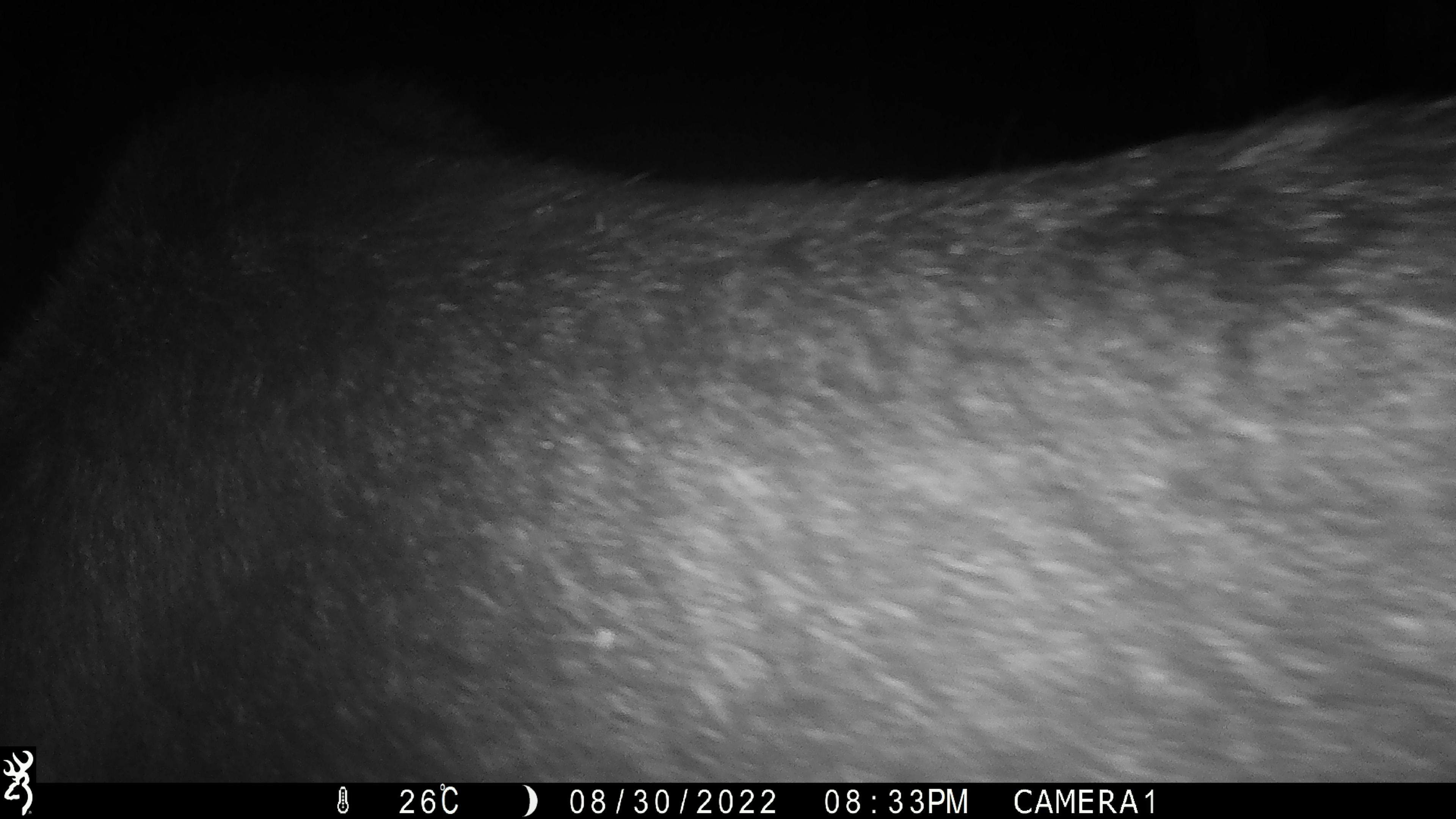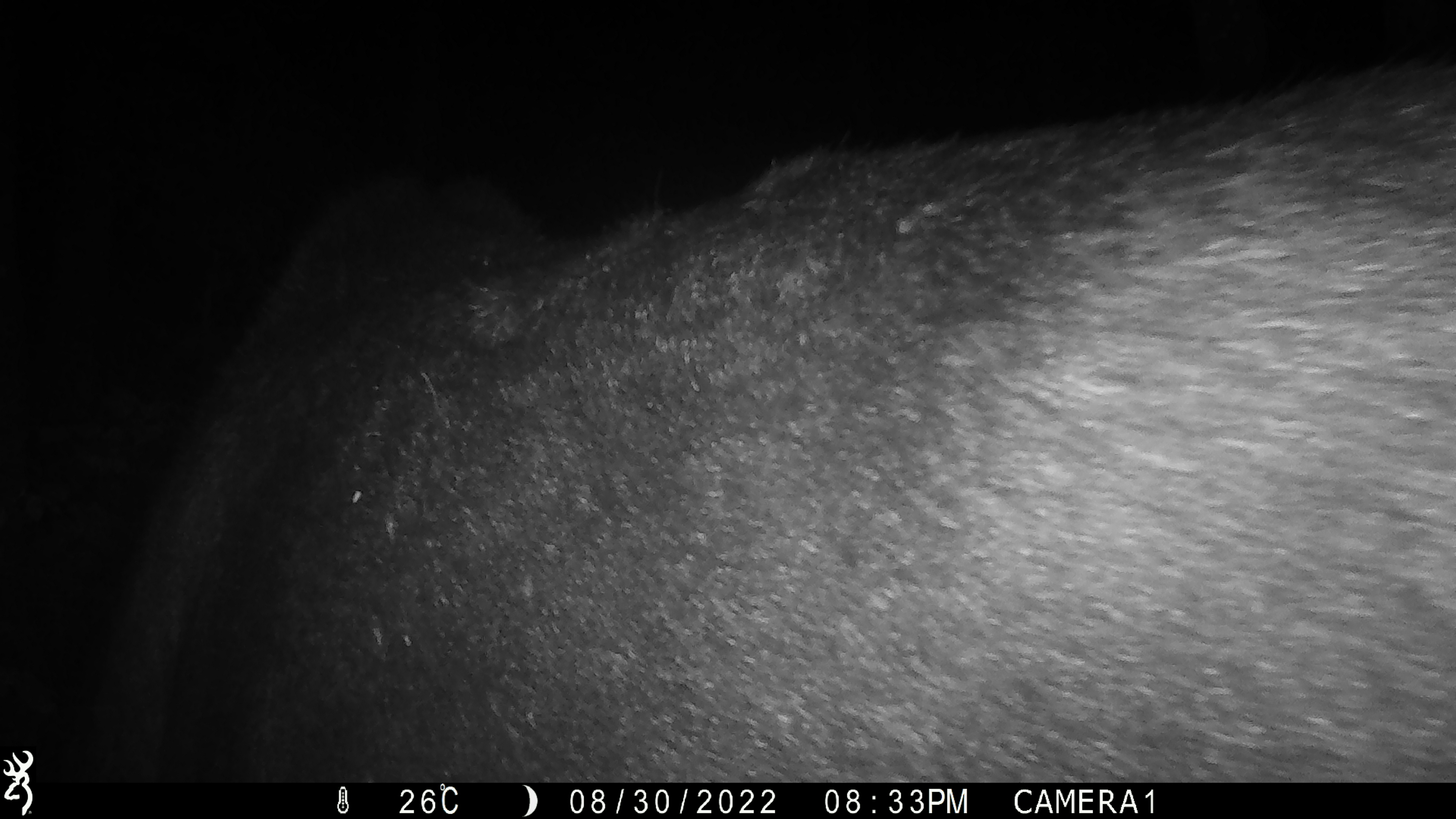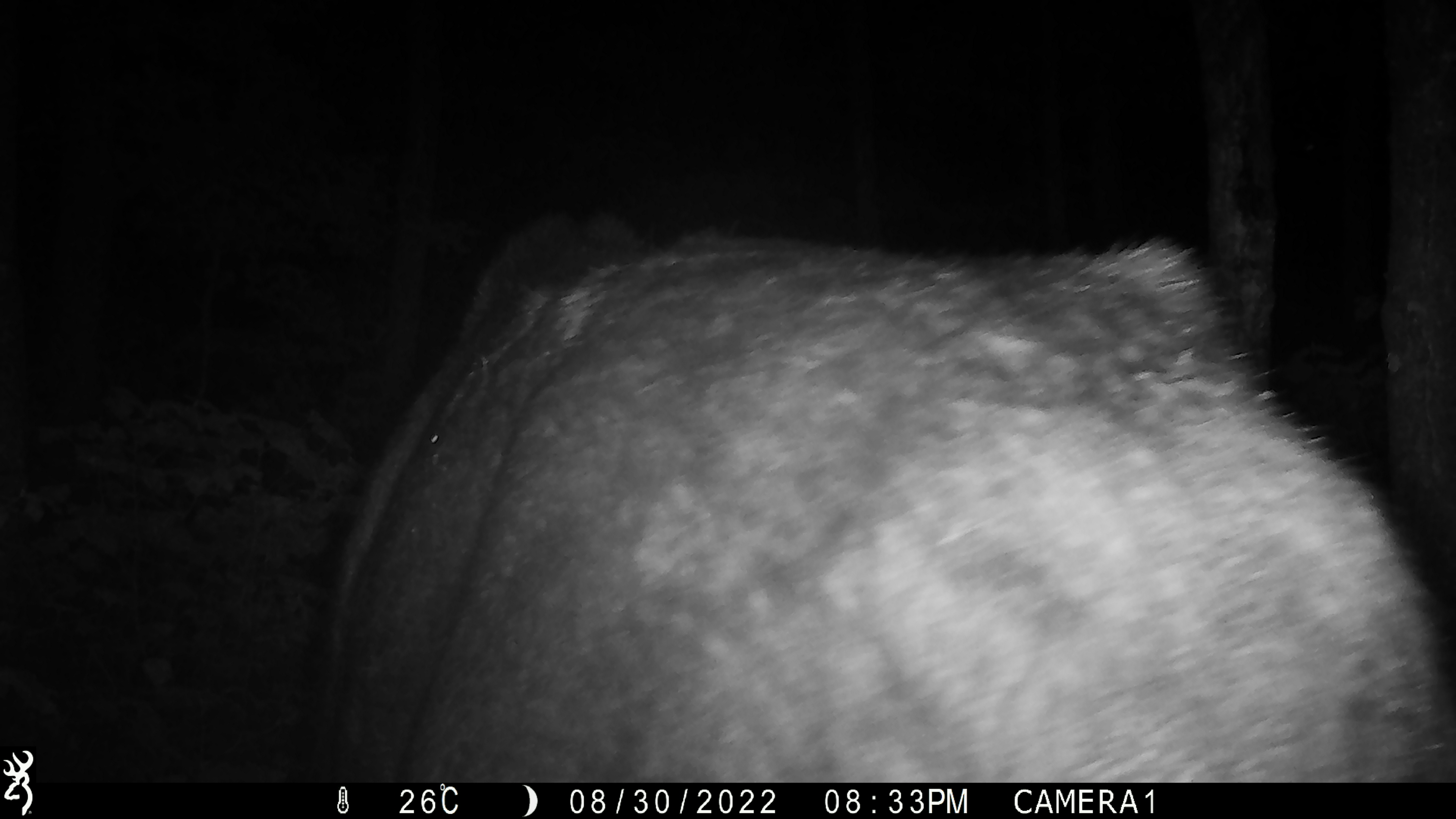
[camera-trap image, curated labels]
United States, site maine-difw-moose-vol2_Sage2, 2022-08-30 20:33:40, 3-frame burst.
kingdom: Animalia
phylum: Chordata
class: Mammalia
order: Artiodactyla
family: Cervidae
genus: Alces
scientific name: Alces alces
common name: moose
Moose (Alces alces).